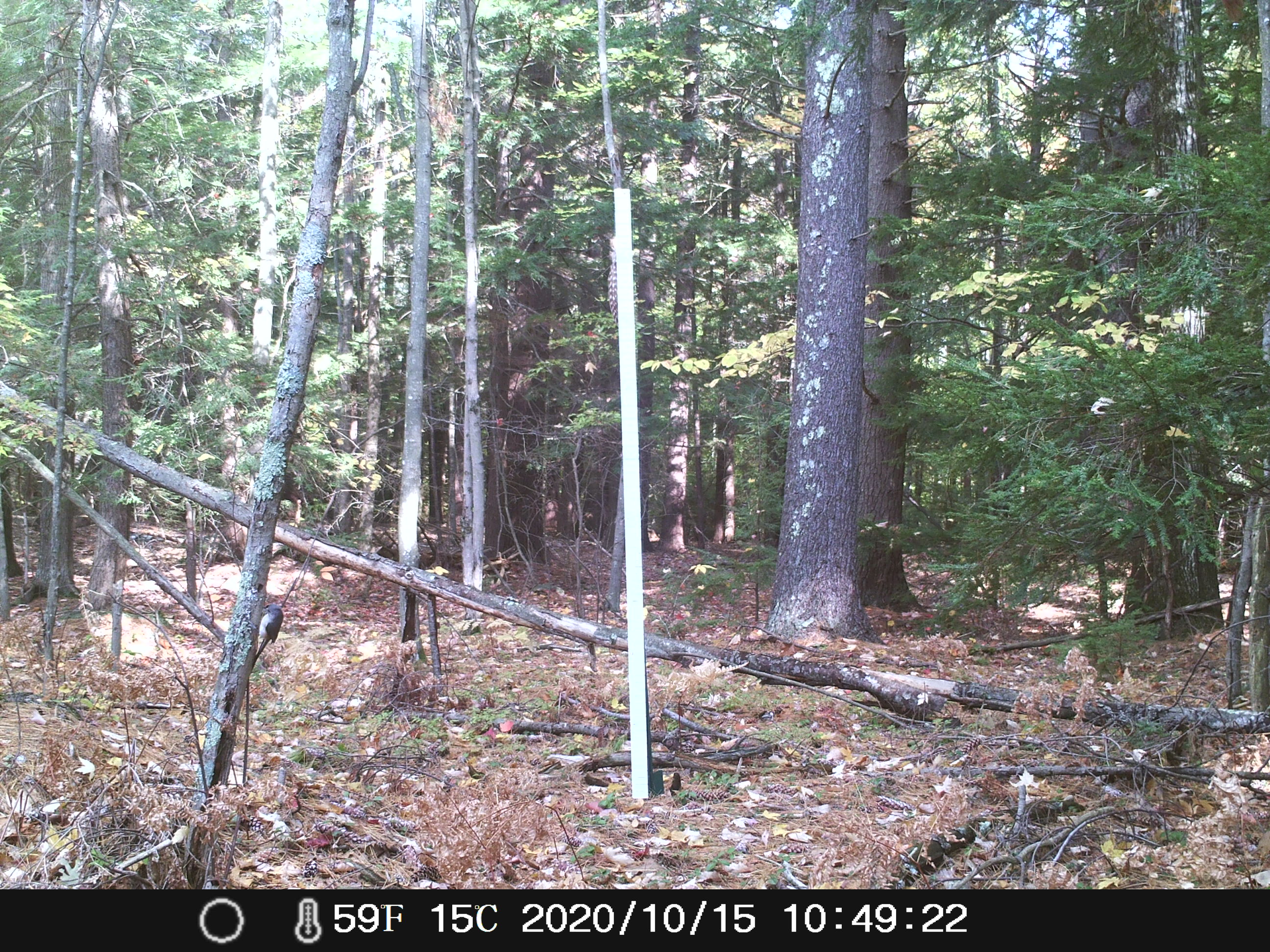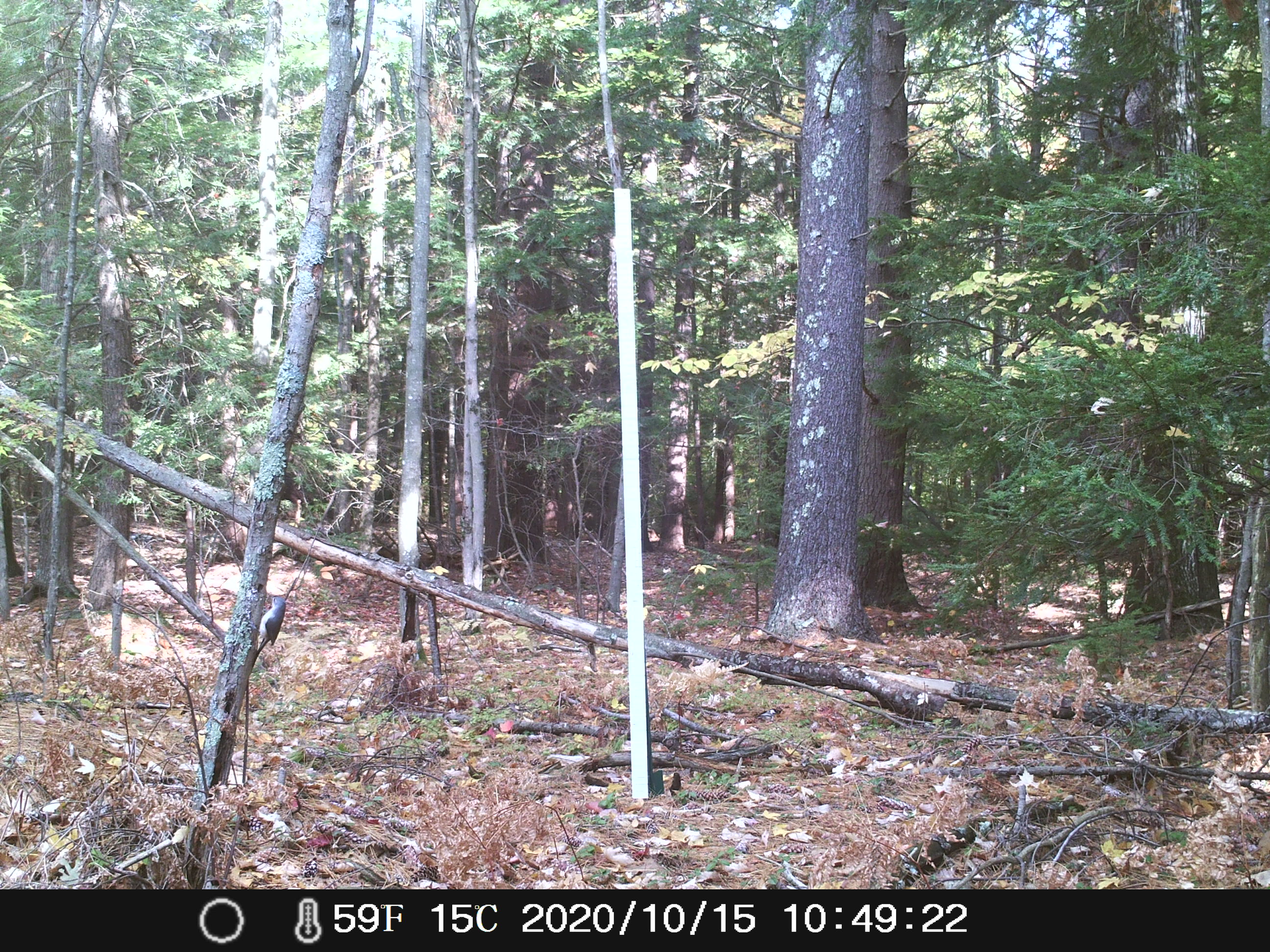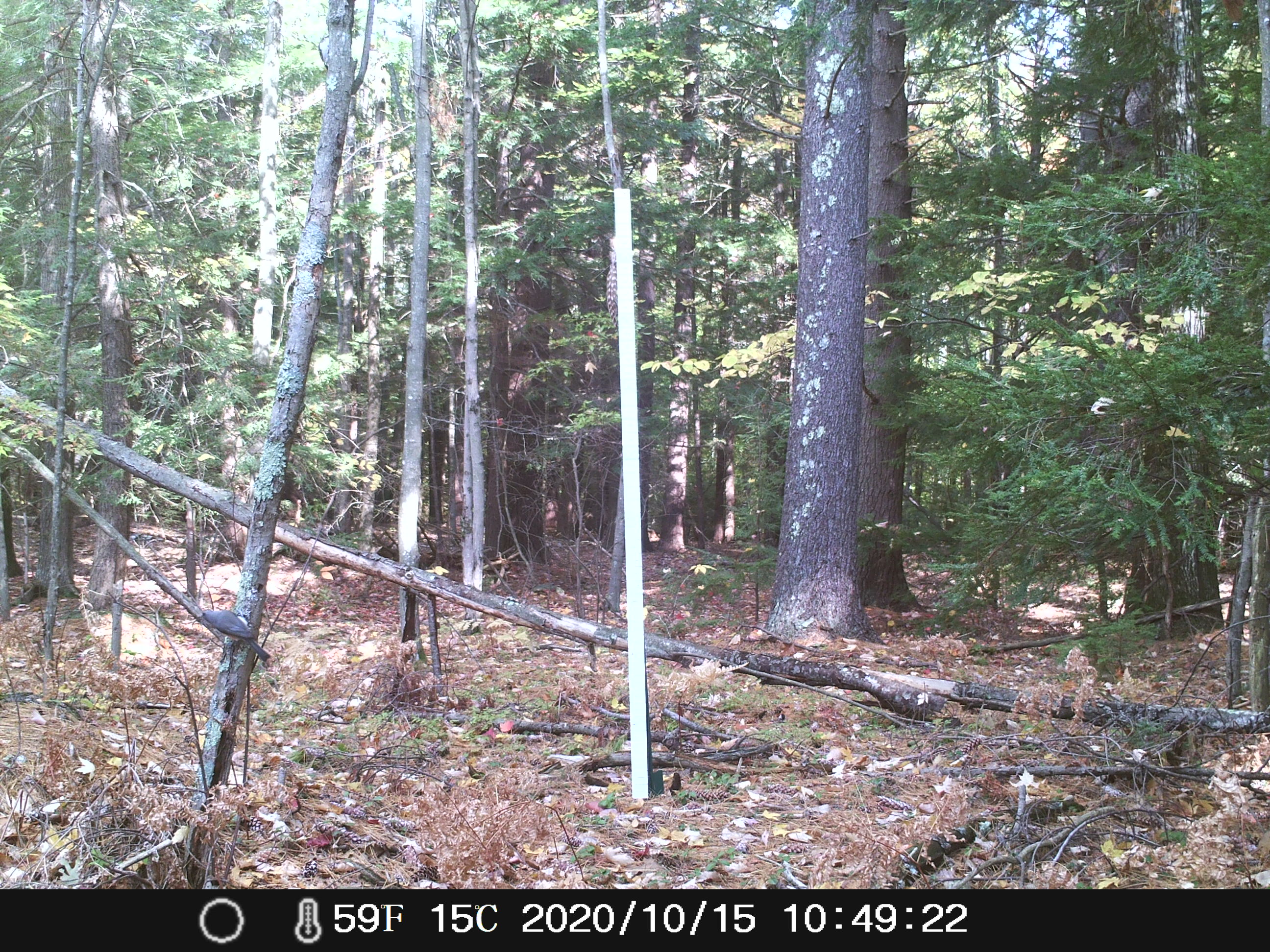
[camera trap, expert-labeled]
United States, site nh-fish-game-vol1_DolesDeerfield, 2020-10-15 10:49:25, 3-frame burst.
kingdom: Animalia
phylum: Chordata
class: Aves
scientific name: Aves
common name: bird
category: bird sp.